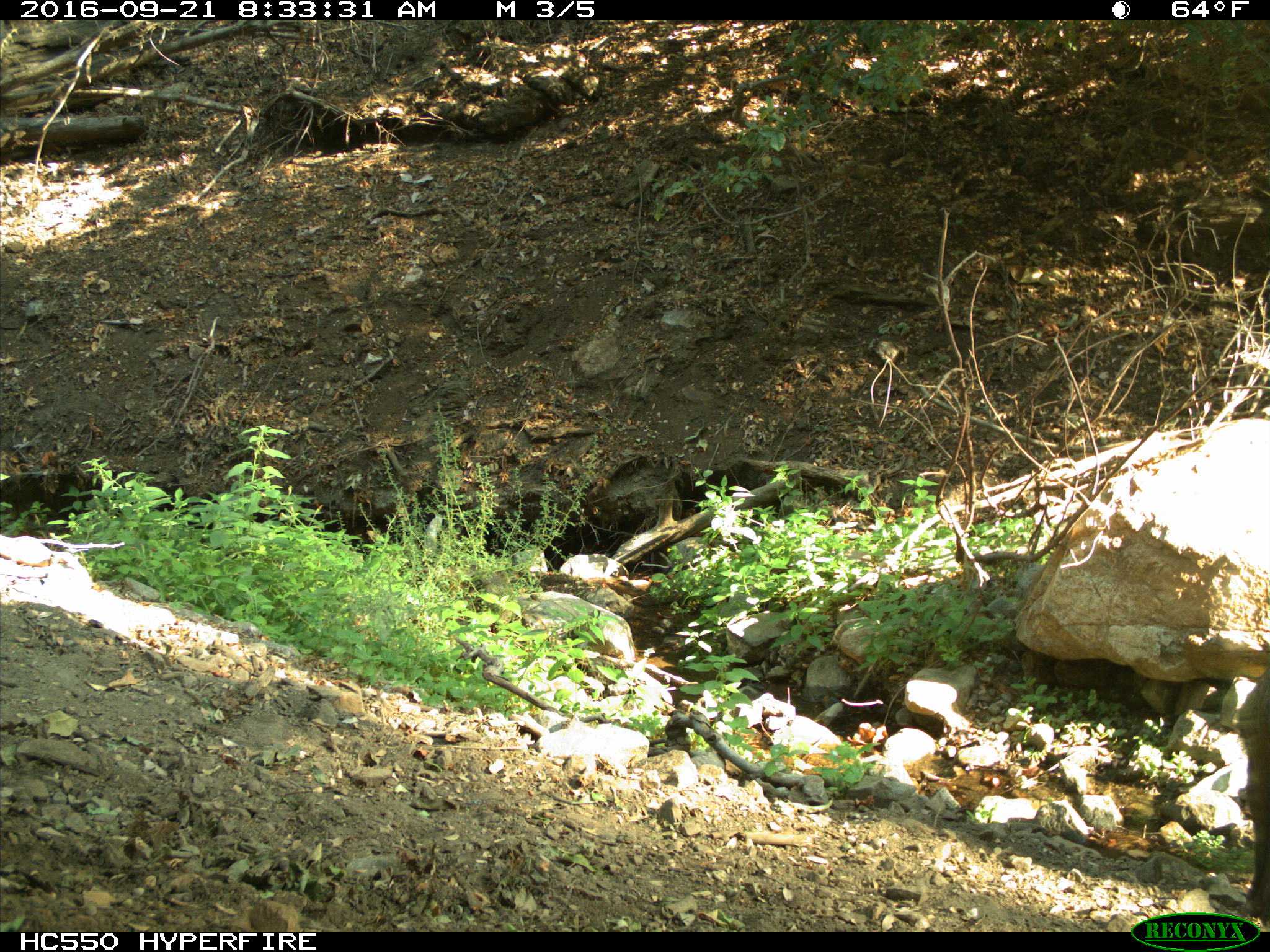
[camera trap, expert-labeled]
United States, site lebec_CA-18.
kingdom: Animalia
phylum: Chordata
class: Mammalia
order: Artiodactyla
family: Suidae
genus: Sus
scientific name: Sus scrofa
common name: wild boar